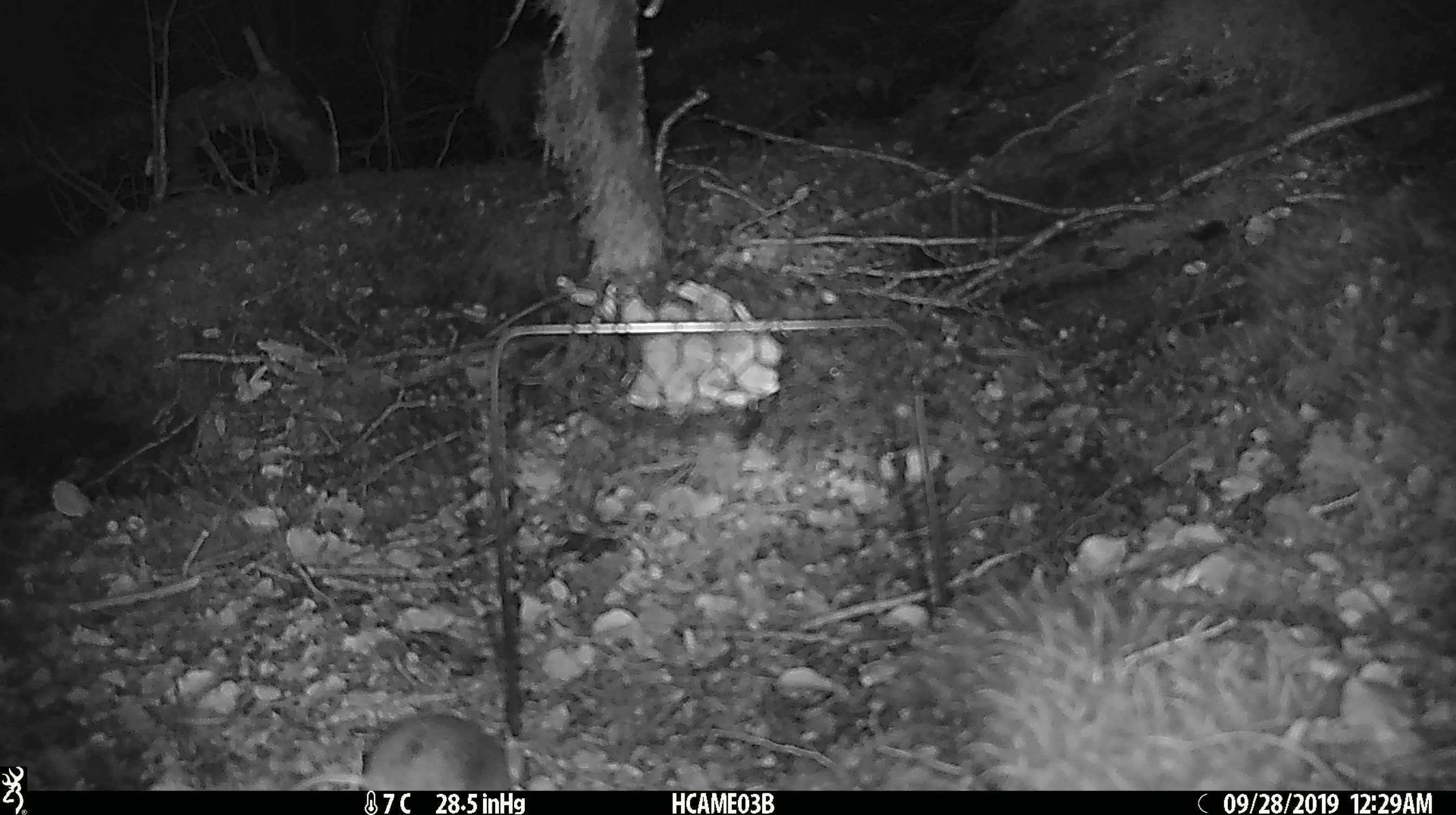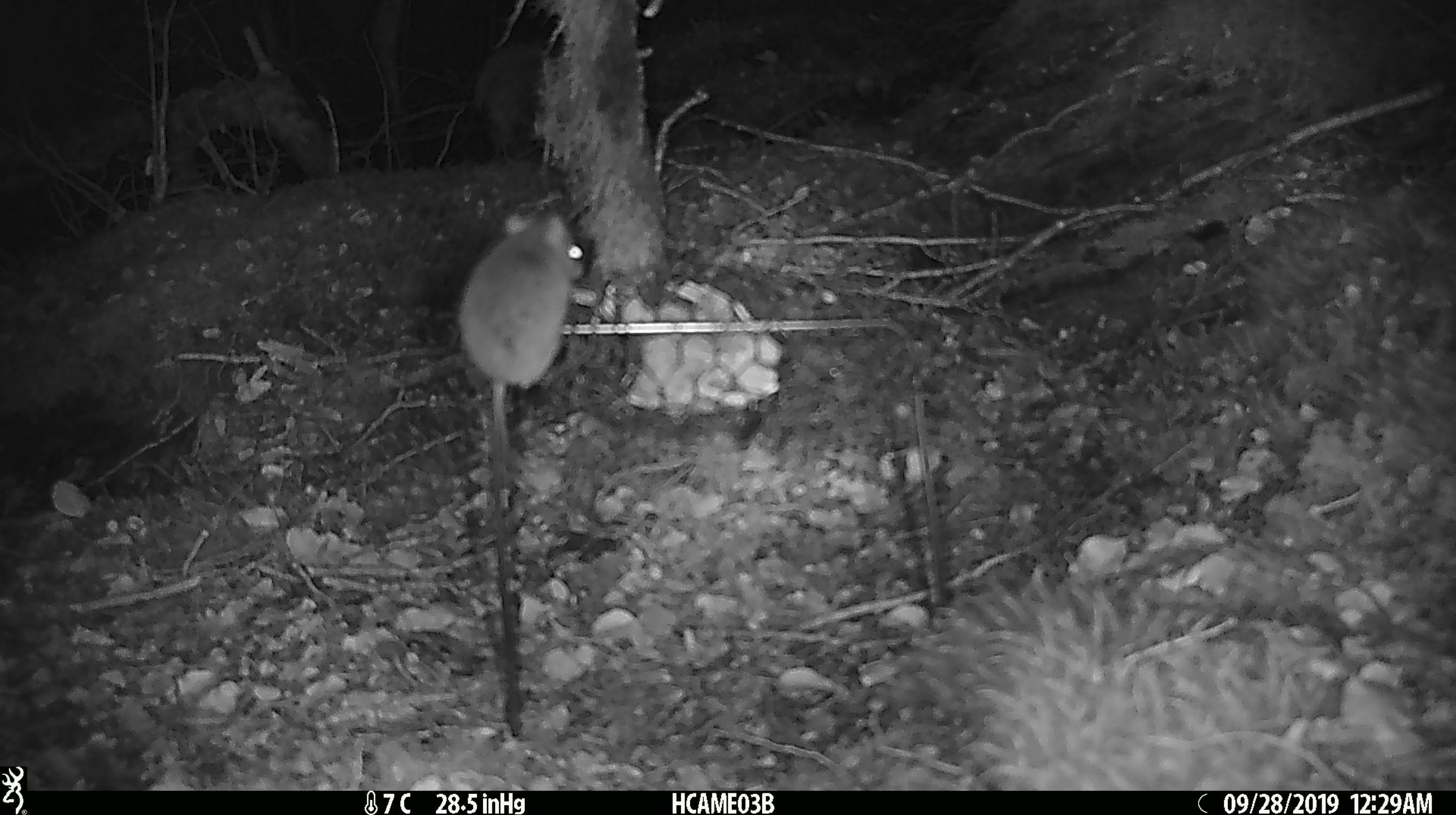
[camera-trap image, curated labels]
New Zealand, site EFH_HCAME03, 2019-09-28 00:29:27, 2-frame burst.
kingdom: Animalia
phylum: Chordata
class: Mammalia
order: Rodentia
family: Muridae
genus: Mus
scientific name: Mus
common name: mouse